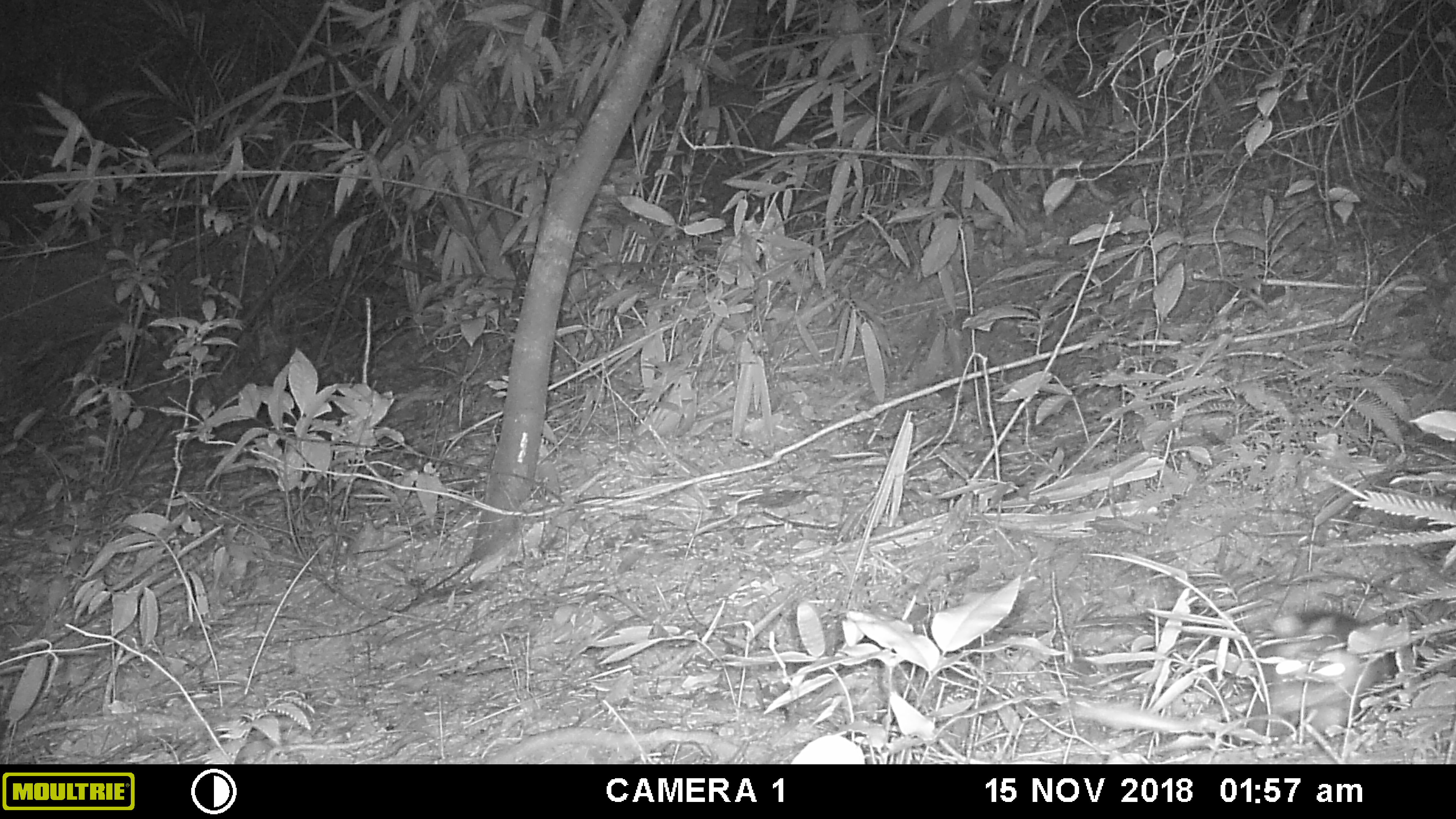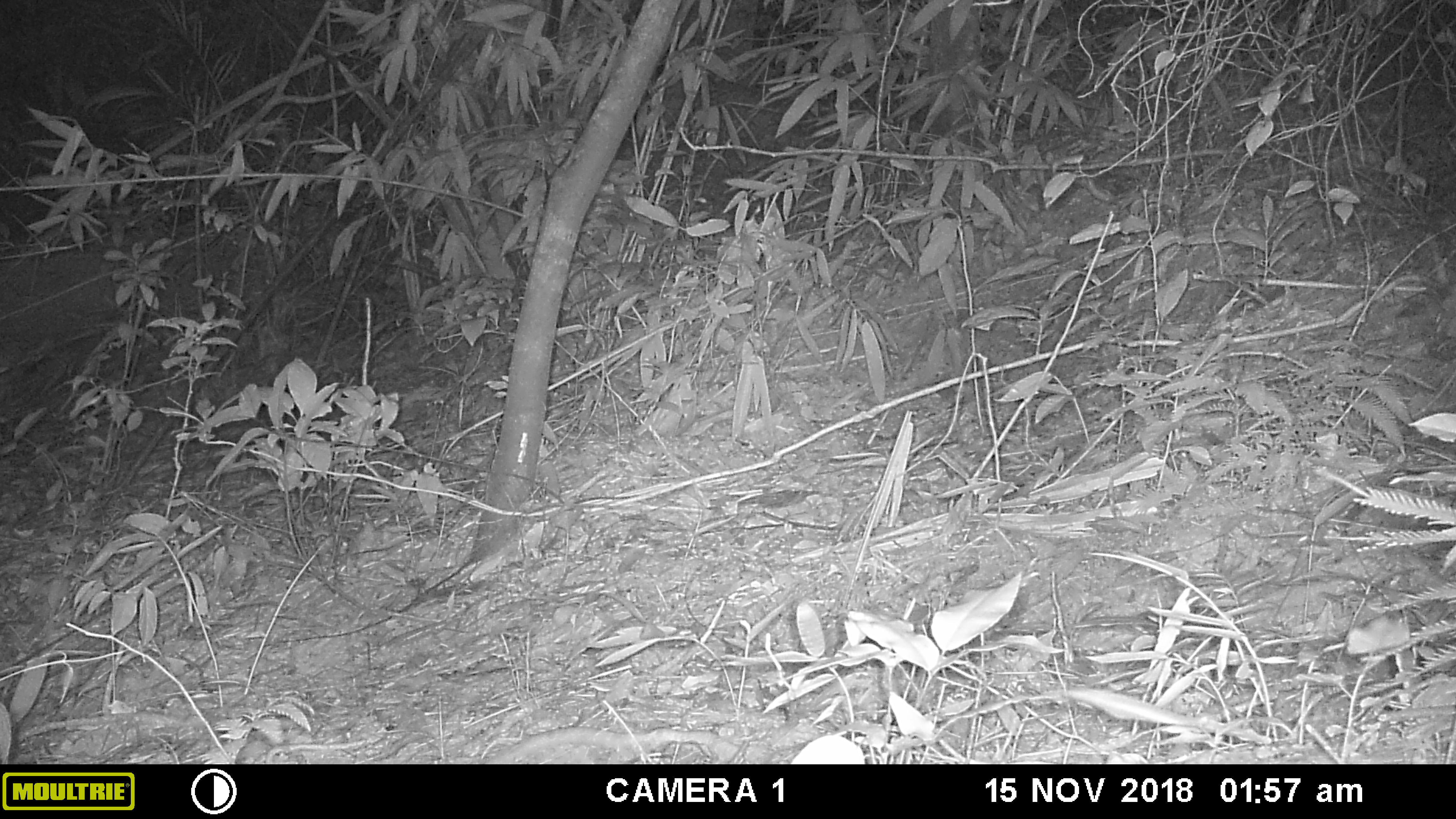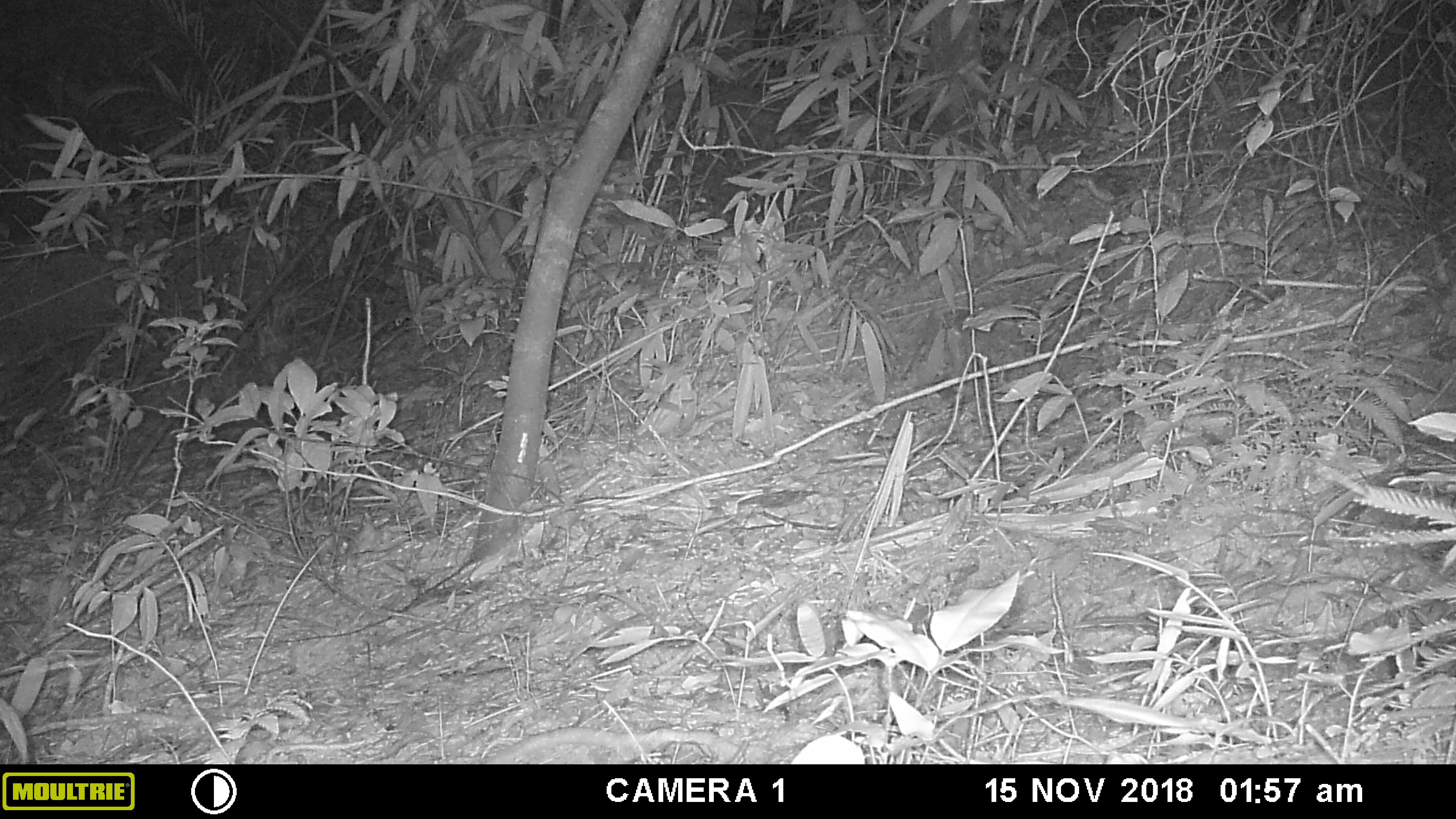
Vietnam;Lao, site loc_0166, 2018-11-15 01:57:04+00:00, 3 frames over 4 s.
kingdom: Animalia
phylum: Chordata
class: Mammalia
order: Rodentia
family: Muridae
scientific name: Muridae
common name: old-world mice and rats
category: unidentified murid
Unidentified murid (old-world mice and rats) (Muridae). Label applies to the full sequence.